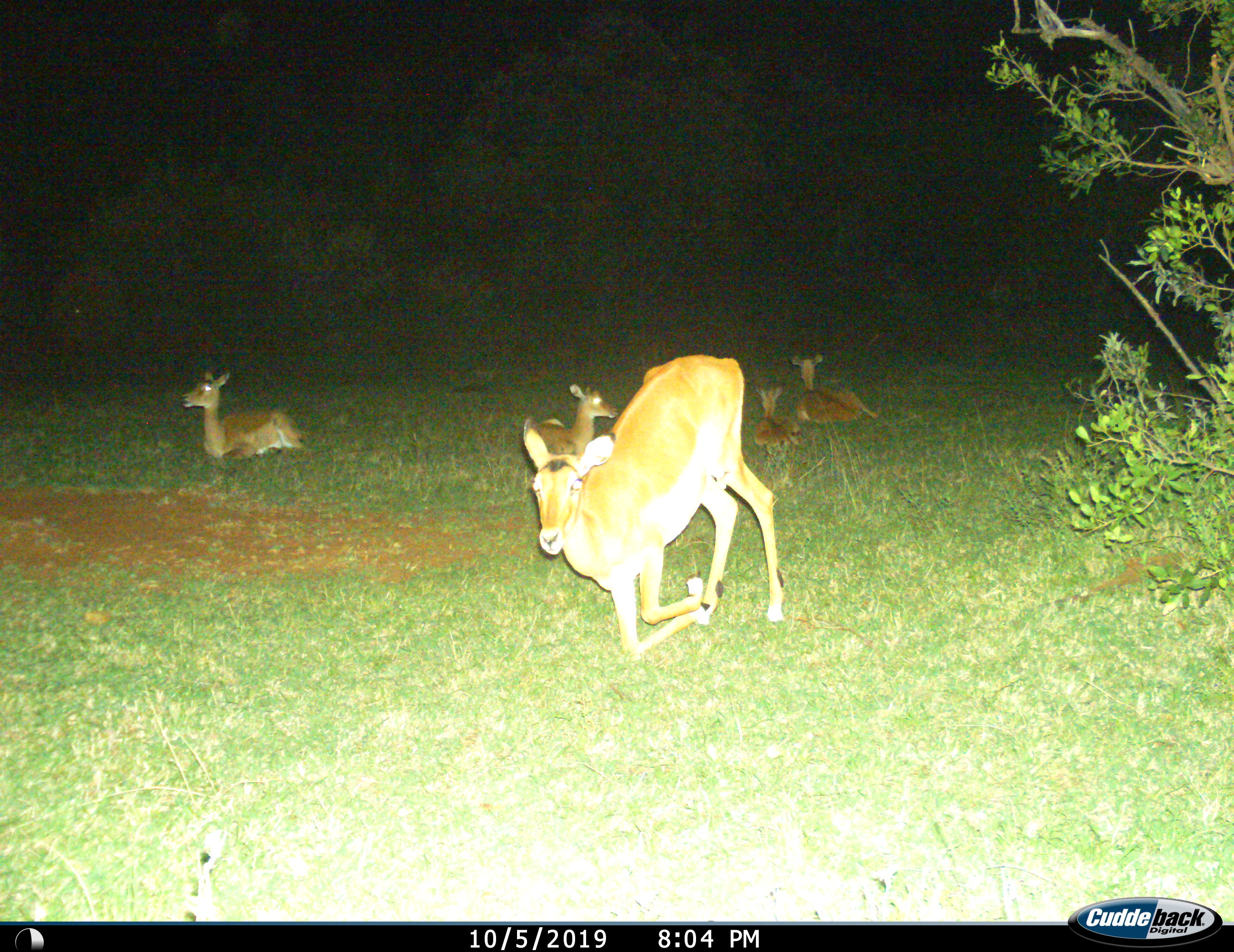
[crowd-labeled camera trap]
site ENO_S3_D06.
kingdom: Animalia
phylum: Chordata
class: Mammalia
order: Artiodactyla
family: Bovidae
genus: Aepyceros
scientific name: Aepyceros melampus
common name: impala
Impala (Aepyceros melampus), count 5. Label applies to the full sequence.